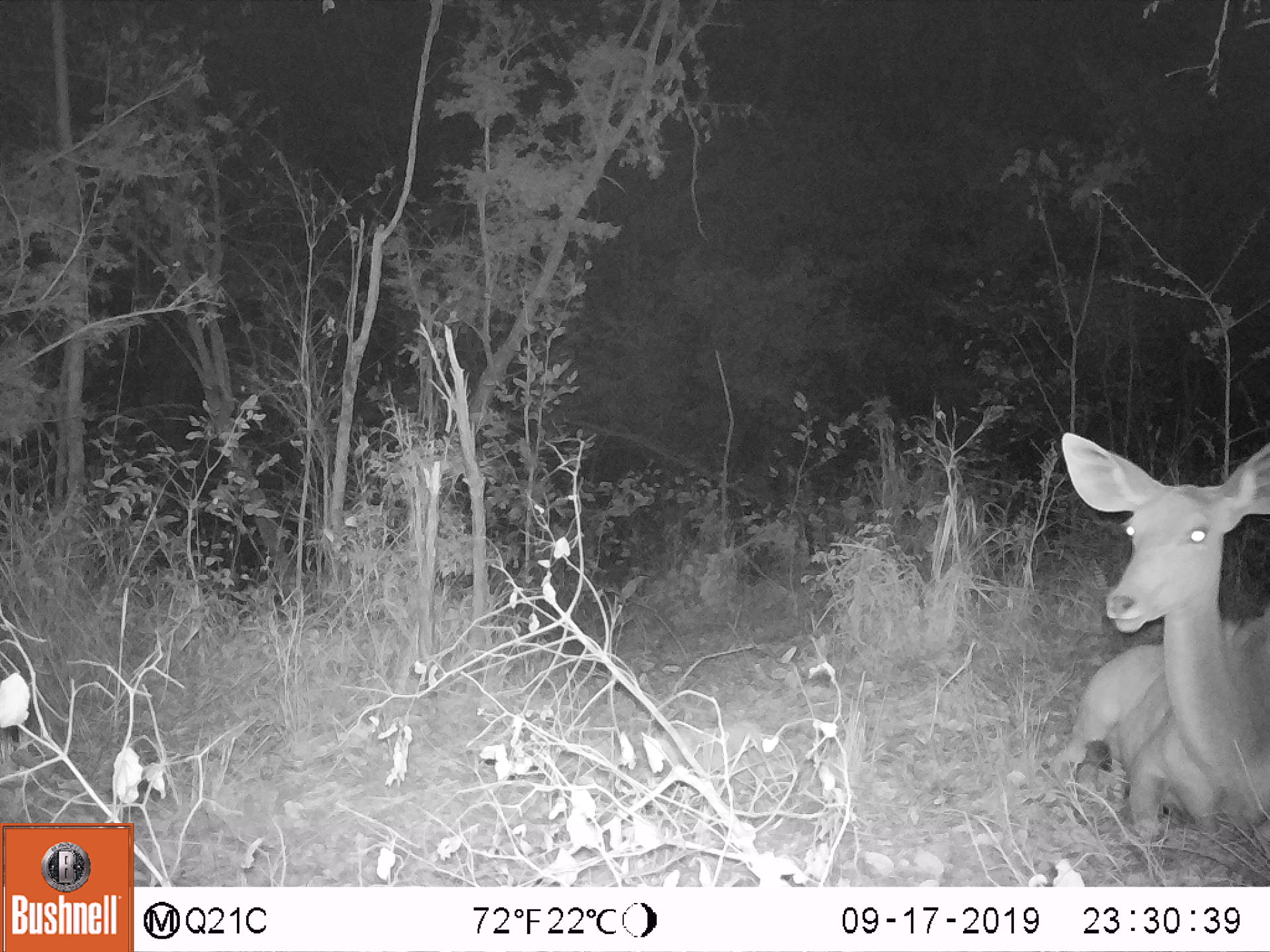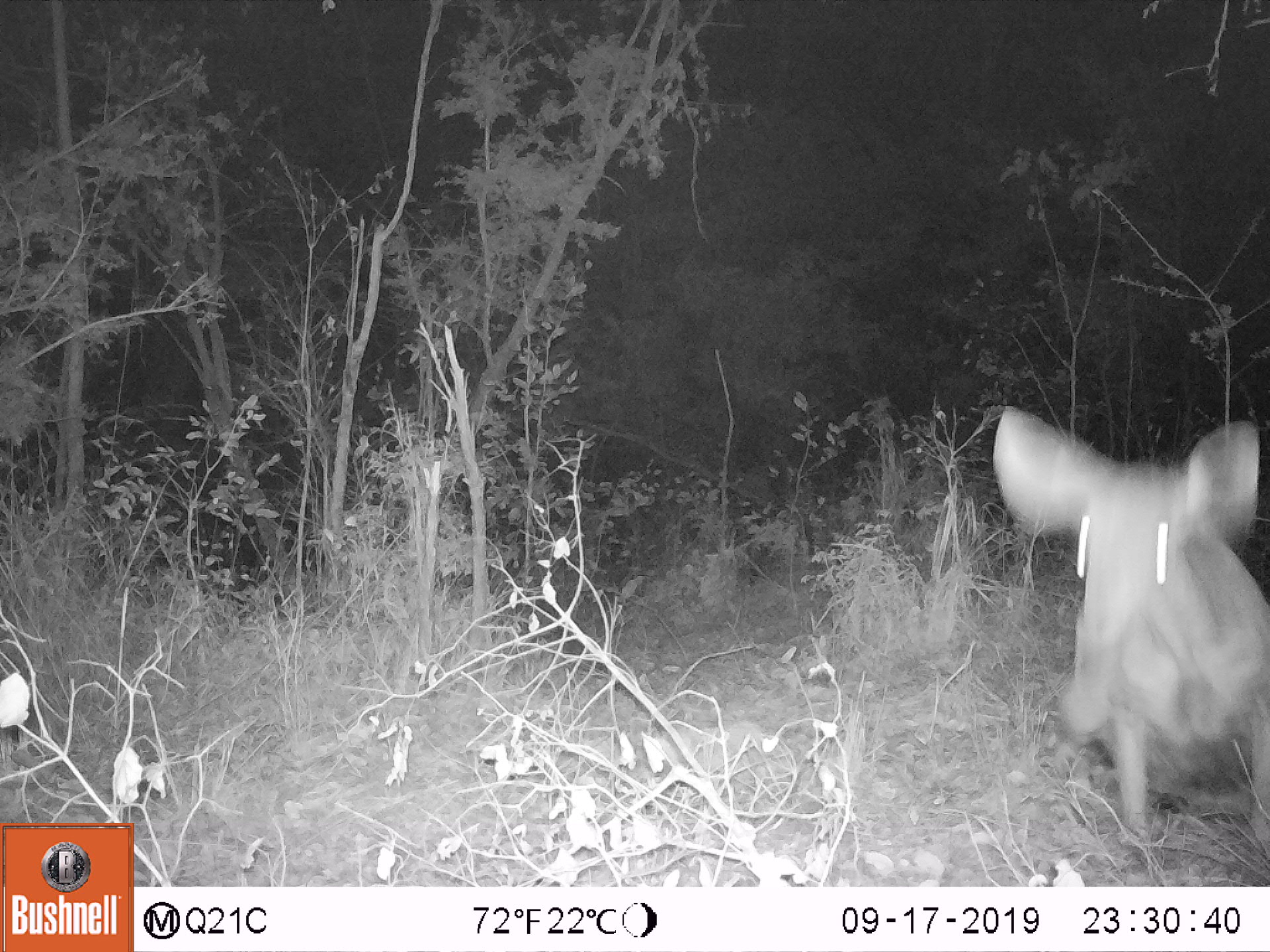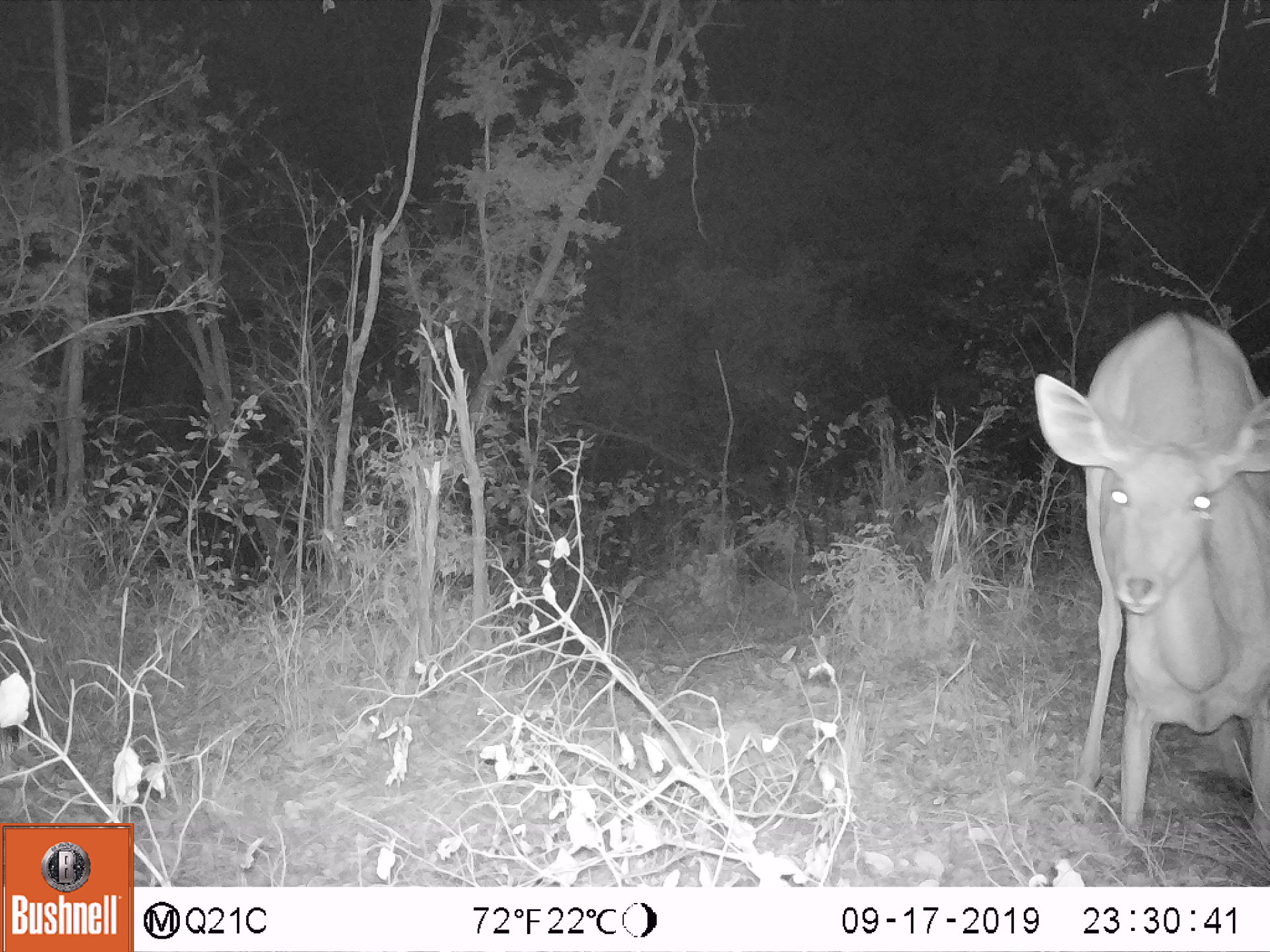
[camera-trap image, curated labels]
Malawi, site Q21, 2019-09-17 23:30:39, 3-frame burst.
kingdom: Animalia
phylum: Chordata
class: Mammalia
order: Artiodactyla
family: Bovidae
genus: Tragelaphus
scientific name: Tragelaphus strepsiceros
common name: greater kudu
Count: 1.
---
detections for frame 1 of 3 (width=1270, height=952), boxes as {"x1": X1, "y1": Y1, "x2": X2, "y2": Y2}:
greater kudu: {"x1": 1030, "y1": 420, "x2": 1262, "y2": 853}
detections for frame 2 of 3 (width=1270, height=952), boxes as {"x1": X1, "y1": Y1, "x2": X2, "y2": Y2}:
greater kudu: {"x1": 970, "y1": 395, "x2": 1262, "y2": 831}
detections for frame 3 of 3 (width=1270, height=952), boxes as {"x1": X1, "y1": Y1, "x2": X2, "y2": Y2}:
greater kudu: {"x1": 1013, "y1": 293, "x2": 1262, "y2": 836}